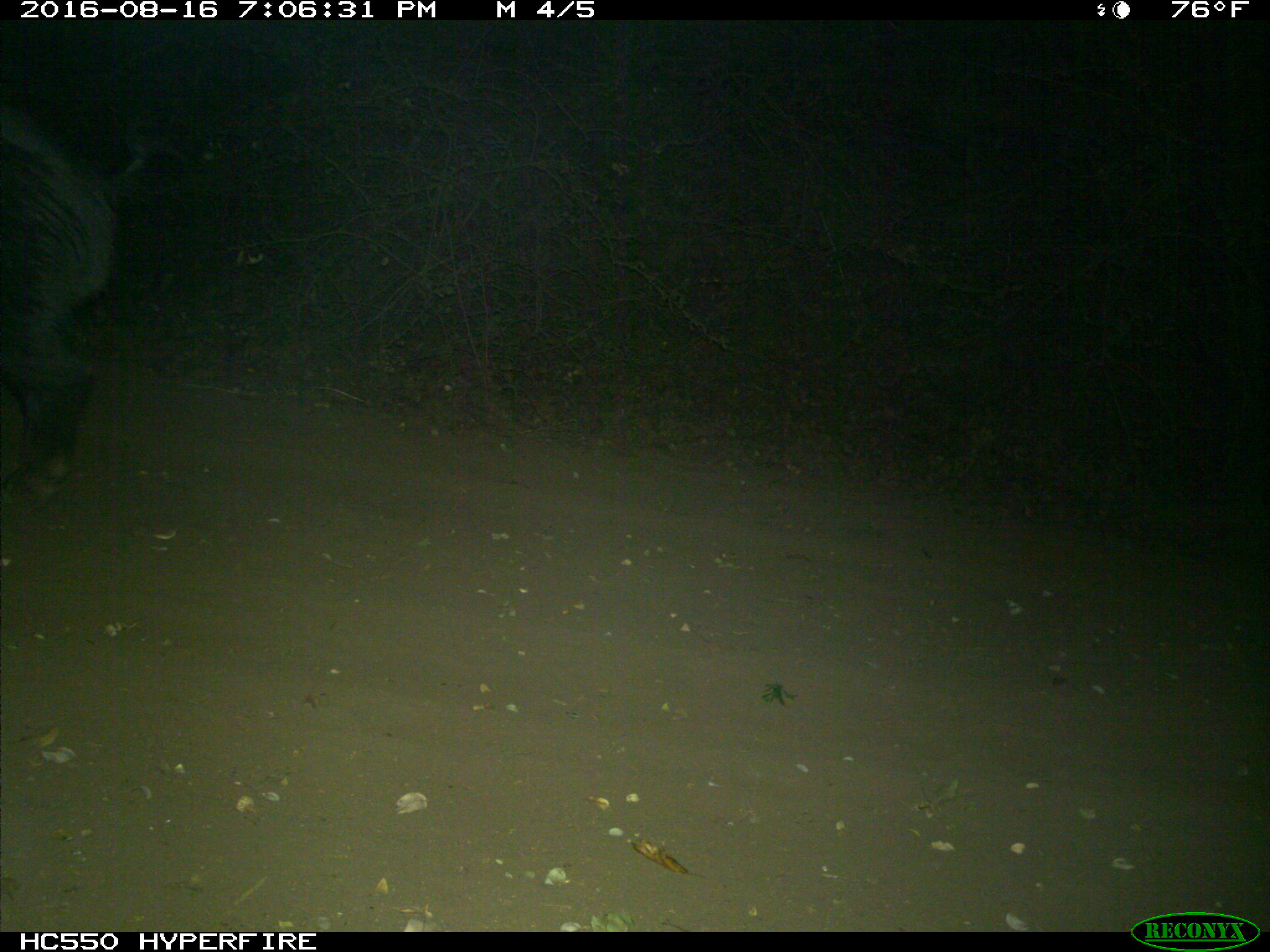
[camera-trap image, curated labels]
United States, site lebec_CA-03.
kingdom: Animalia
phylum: Chordata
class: Mammalia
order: Artiodactyla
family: Suidae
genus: Sus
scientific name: Sus scrofa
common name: wild boar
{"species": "Sus scrofa (wild boar)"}